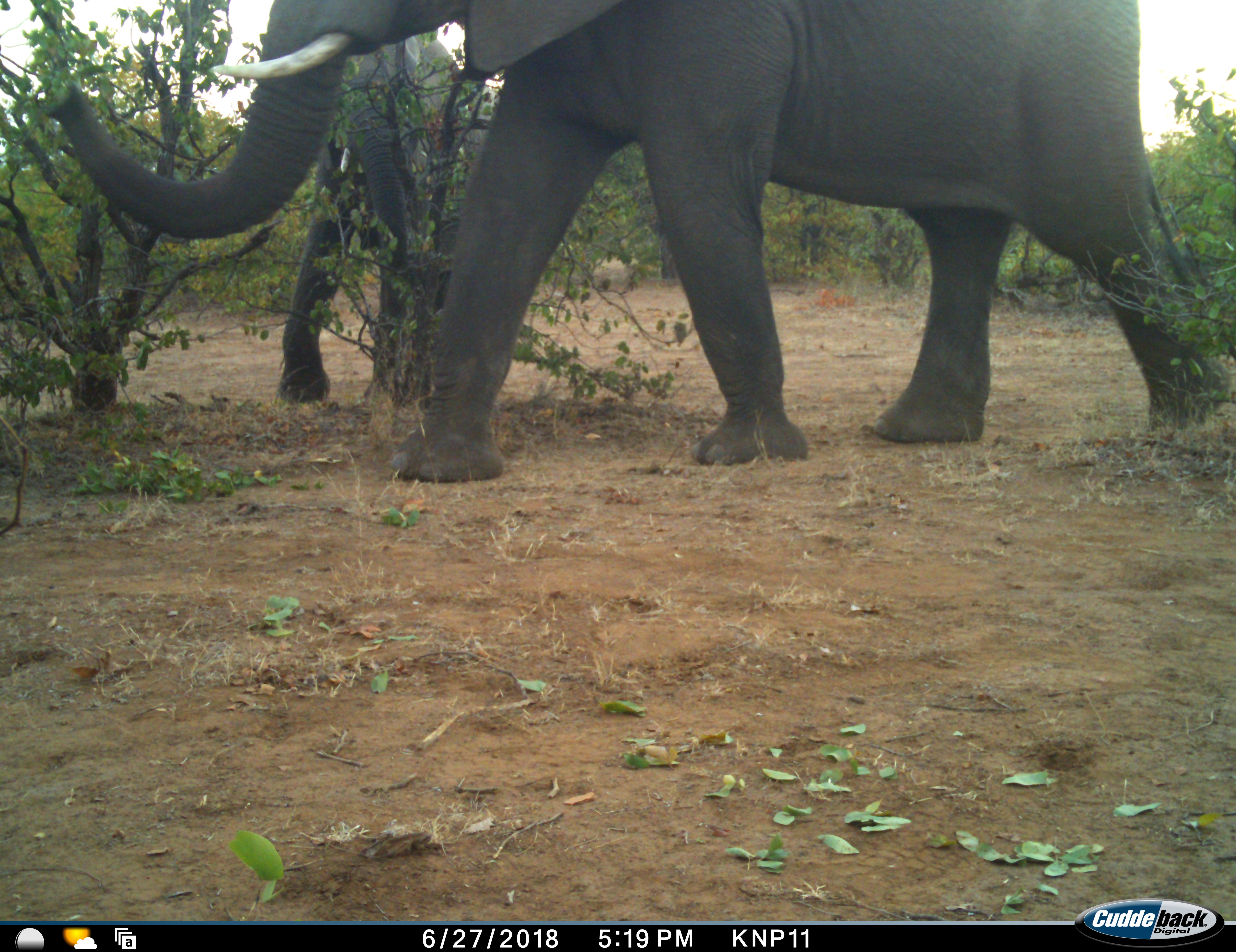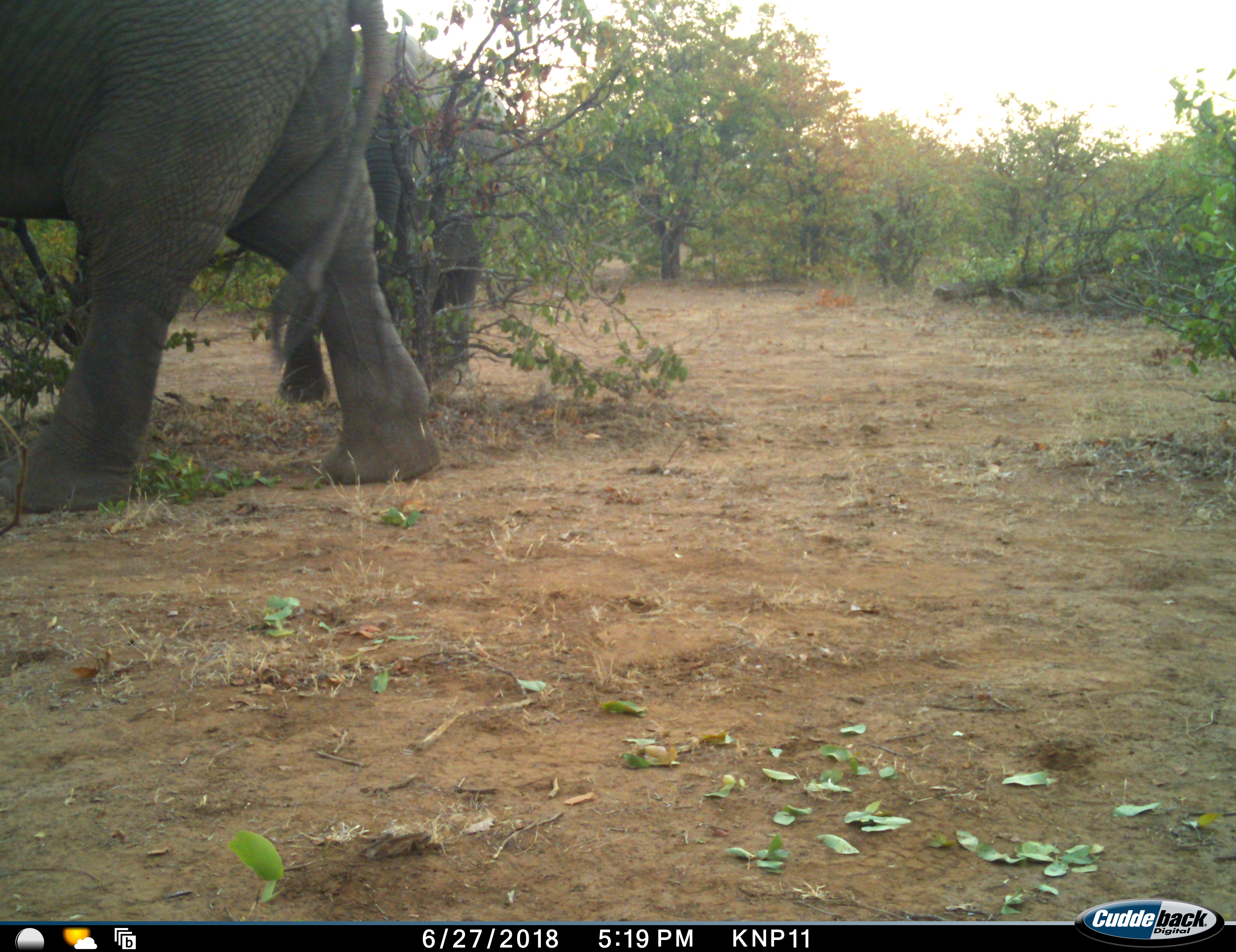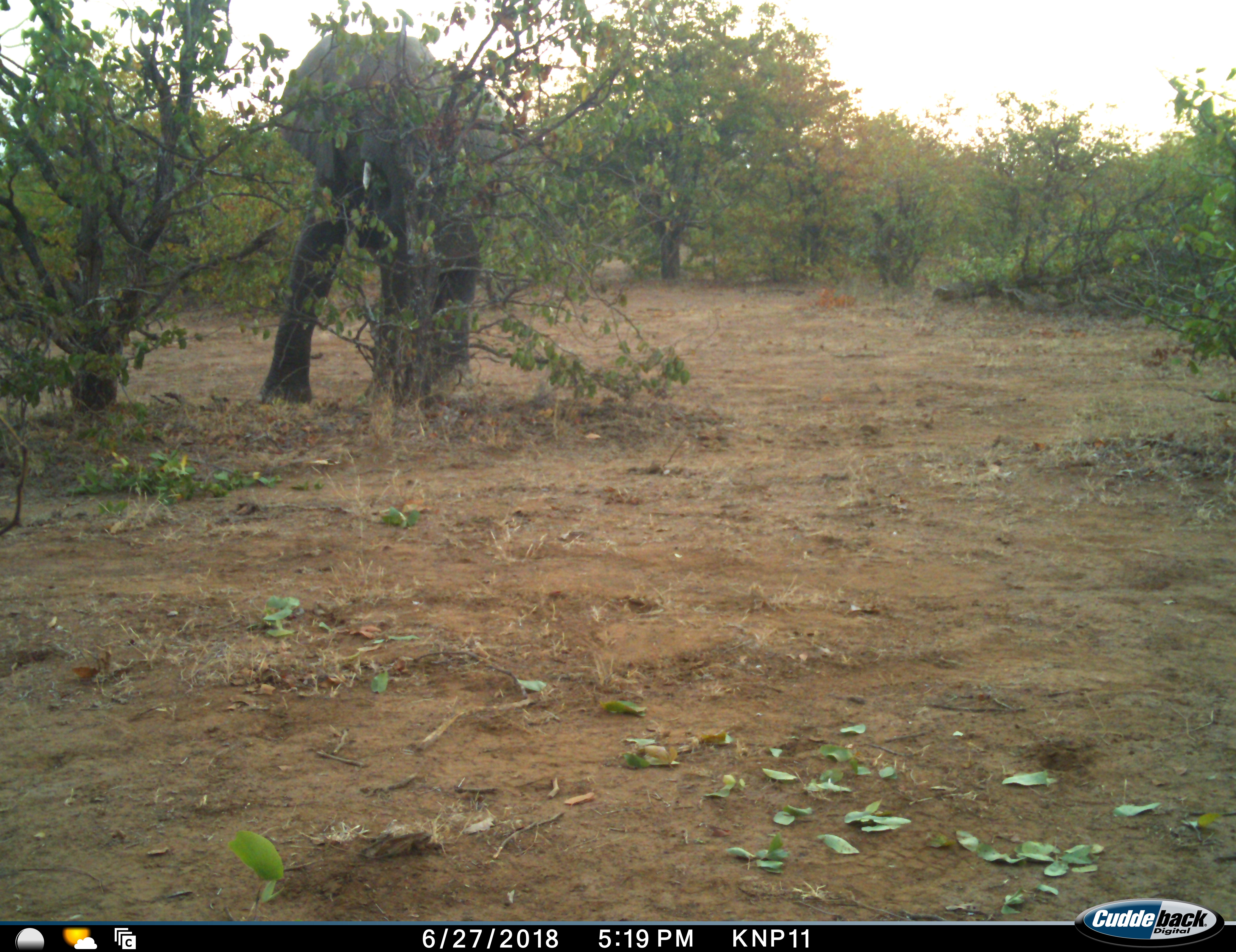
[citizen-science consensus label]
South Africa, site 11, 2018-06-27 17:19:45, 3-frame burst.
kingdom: Animalia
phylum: Chordata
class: Mammalia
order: Proboscidea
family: Elephantidae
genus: Loxodonta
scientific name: Loxodonta africana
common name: african bush elephant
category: elephant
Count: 2.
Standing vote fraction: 30%.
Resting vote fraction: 0%.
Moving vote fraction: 100%.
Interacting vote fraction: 0%.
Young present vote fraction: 0%.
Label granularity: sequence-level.